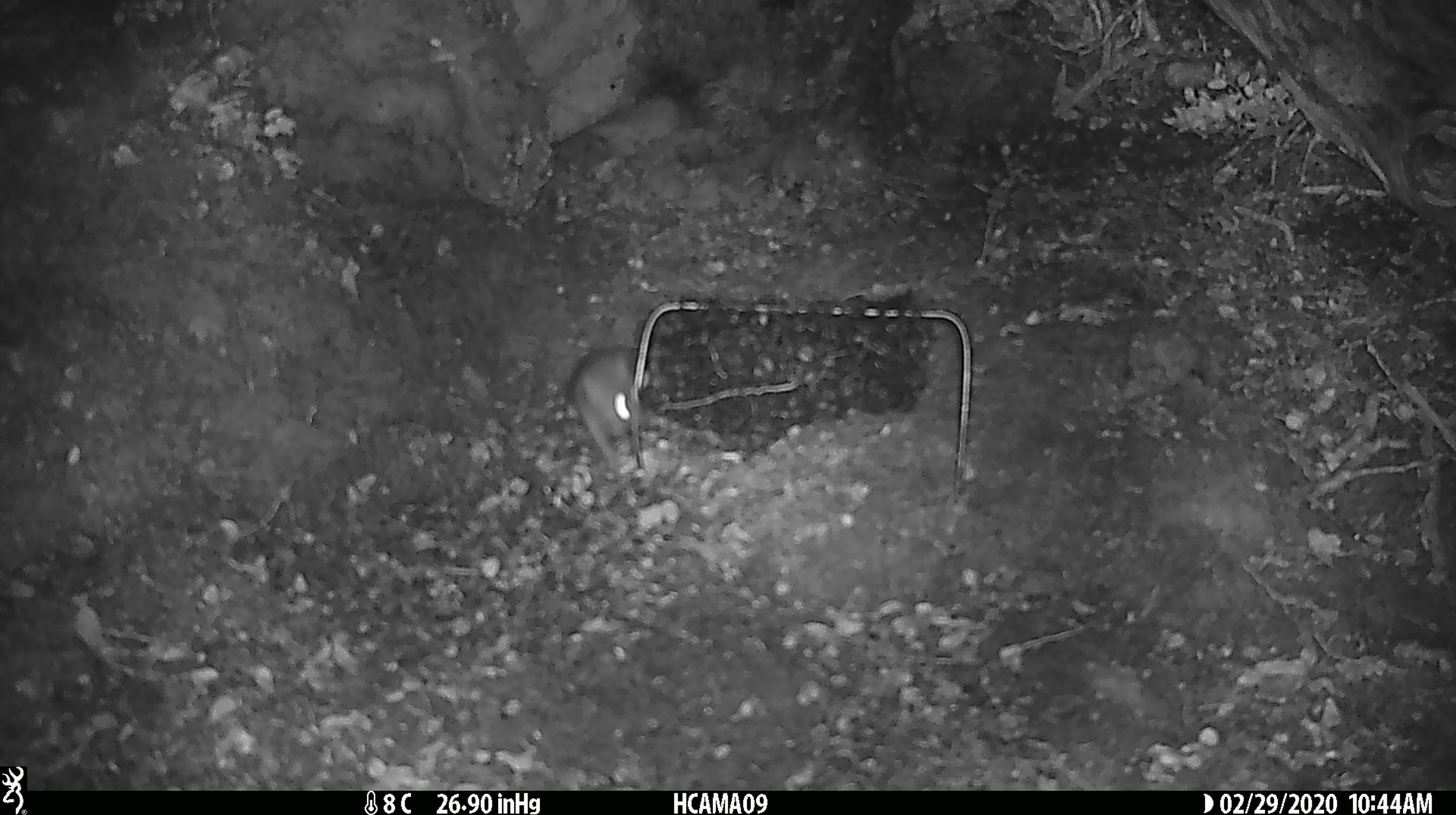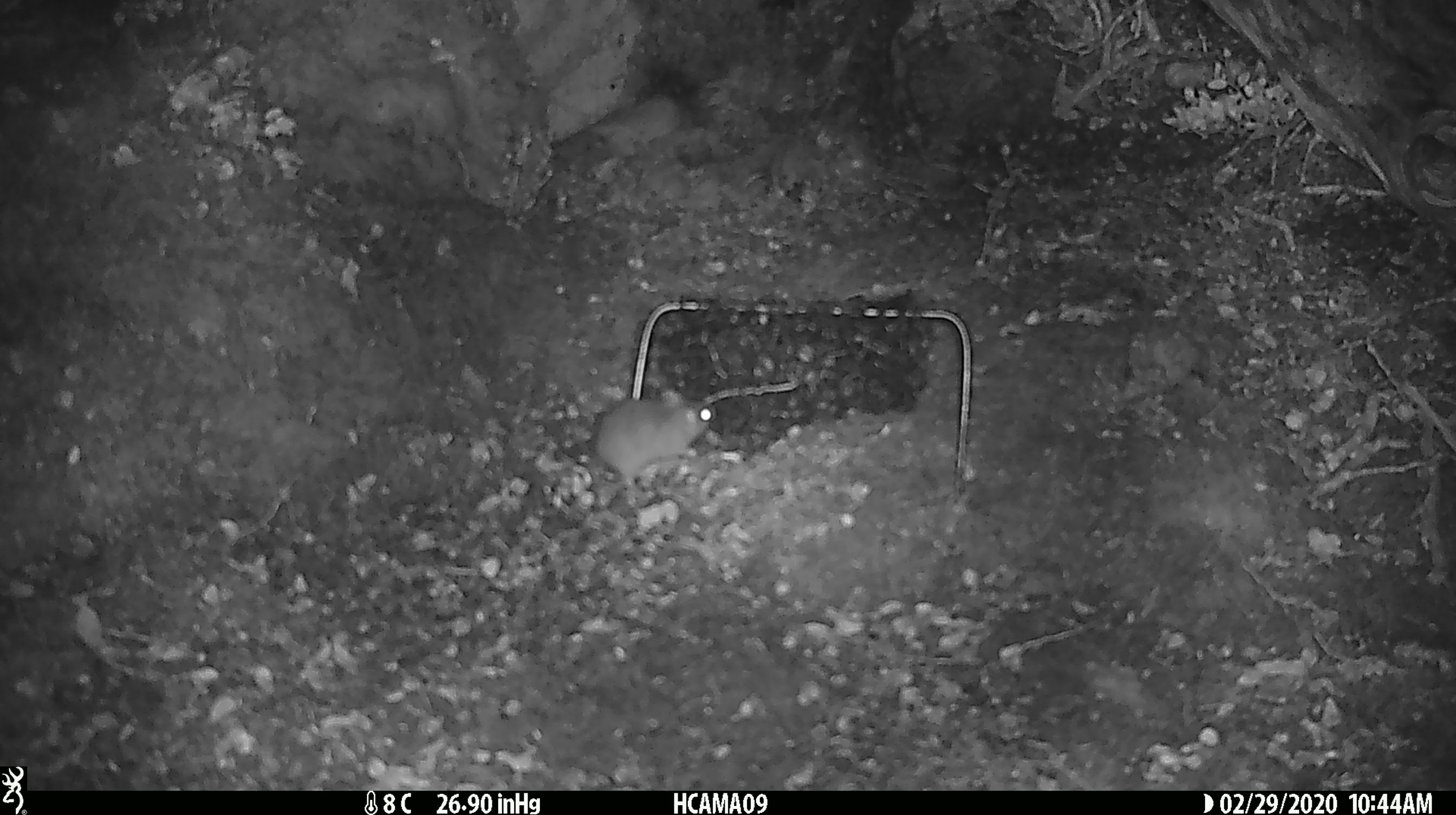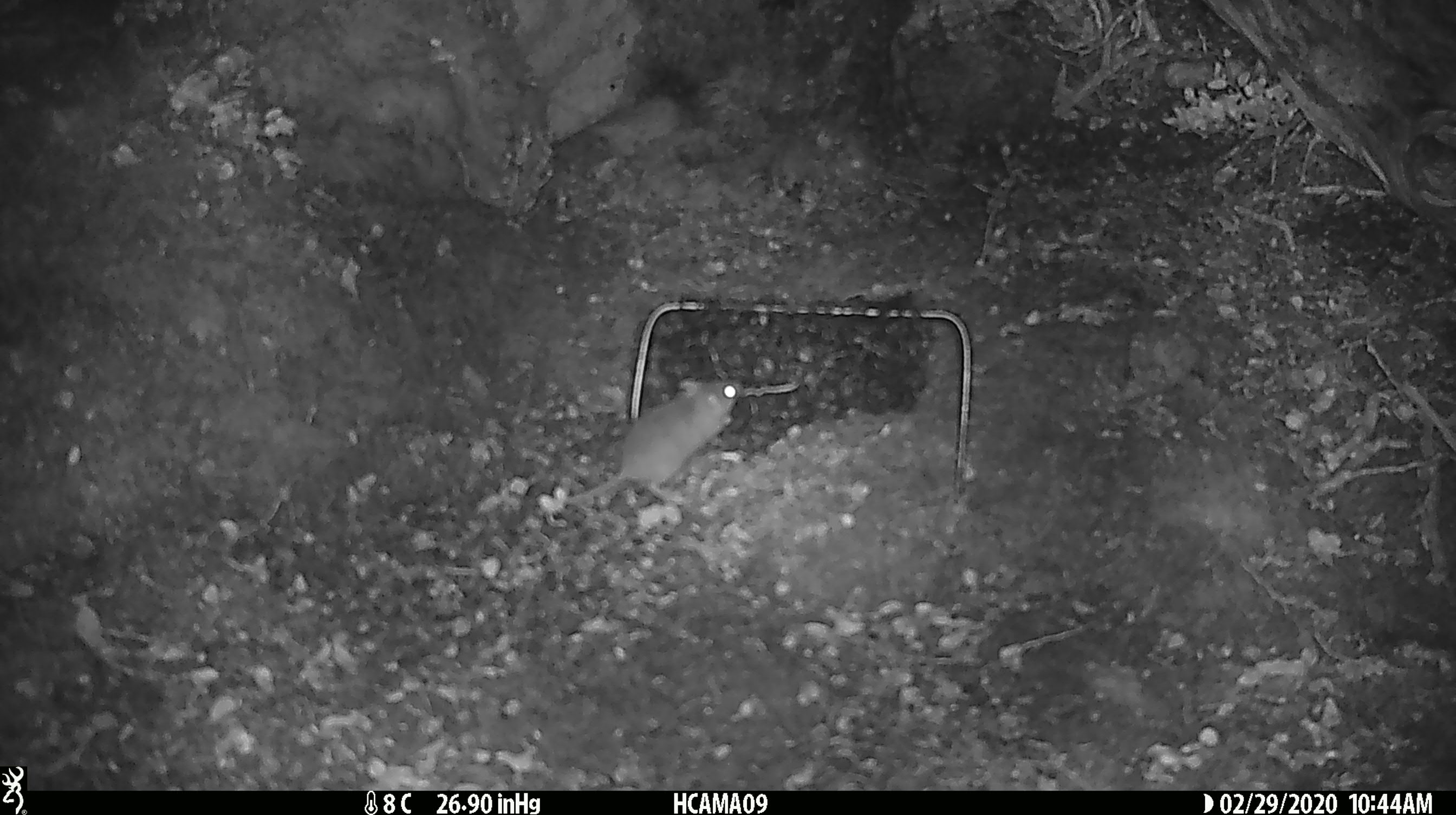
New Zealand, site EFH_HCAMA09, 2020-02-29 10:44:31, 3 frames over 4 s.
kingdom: Animalia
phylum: Chordata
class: Mammalia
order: Rodentia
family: Muridae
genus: Mus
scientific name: Mus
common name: mouse